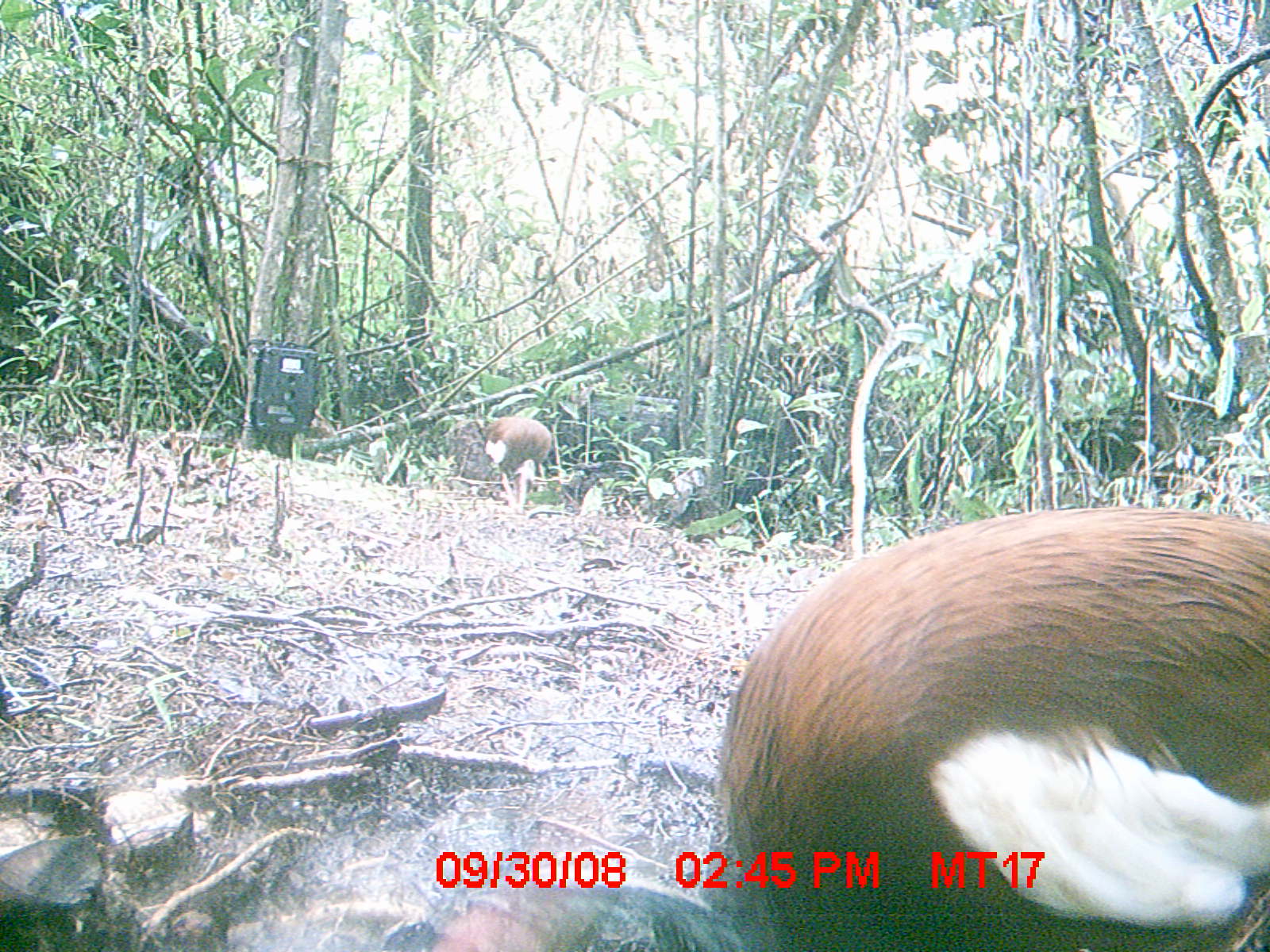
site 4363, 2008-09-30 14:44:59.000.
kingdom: Animalia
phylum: Chordata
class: Aves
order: Pelecaniformes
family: Threskiornithidae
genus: Lophotibis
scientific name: Lophotibis cristata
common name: madagascan ibis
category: lophotibis cristataa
Lophotibis cristataa (madagascan ibis) (Lophotibis cristata), count 2.